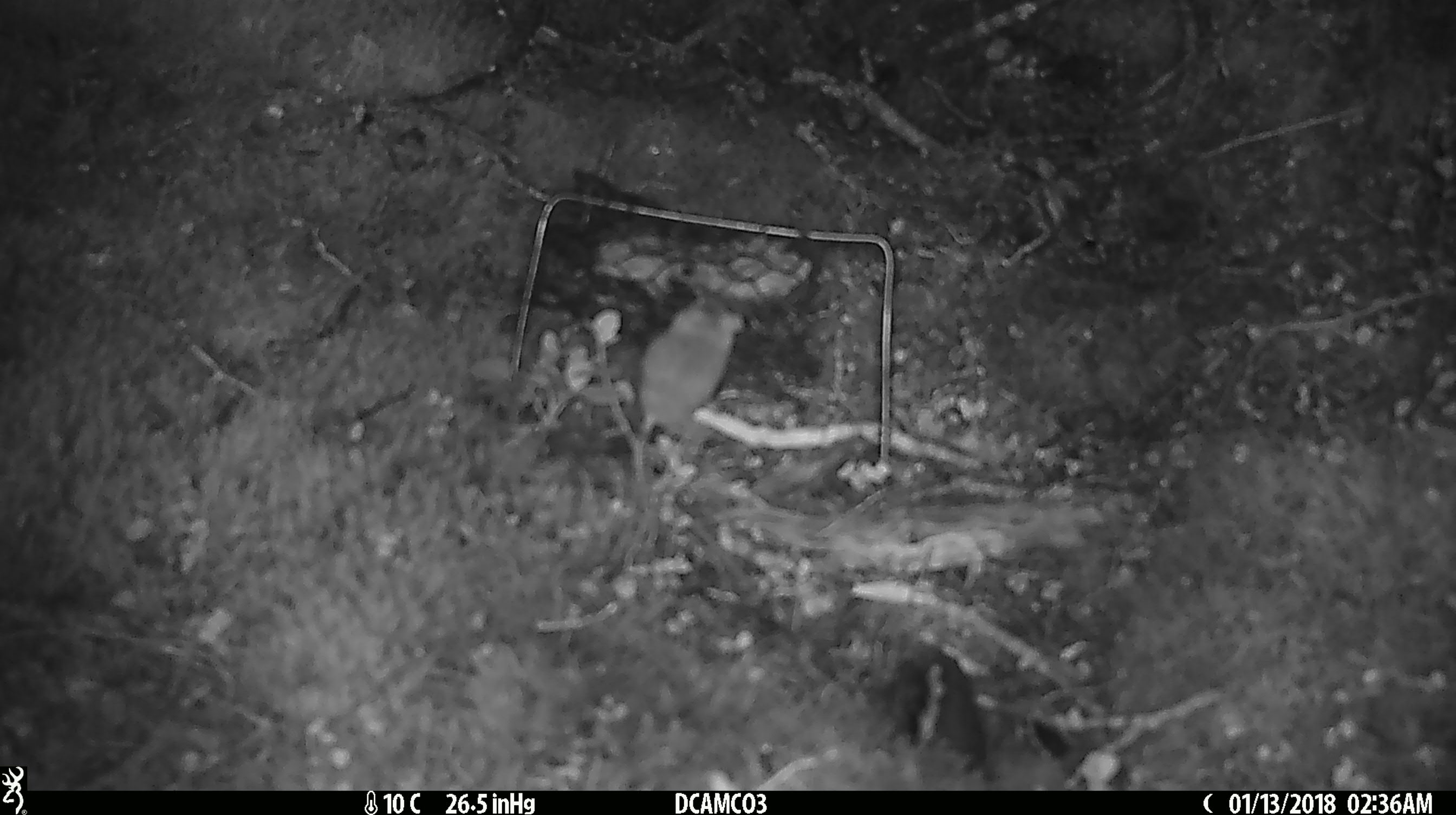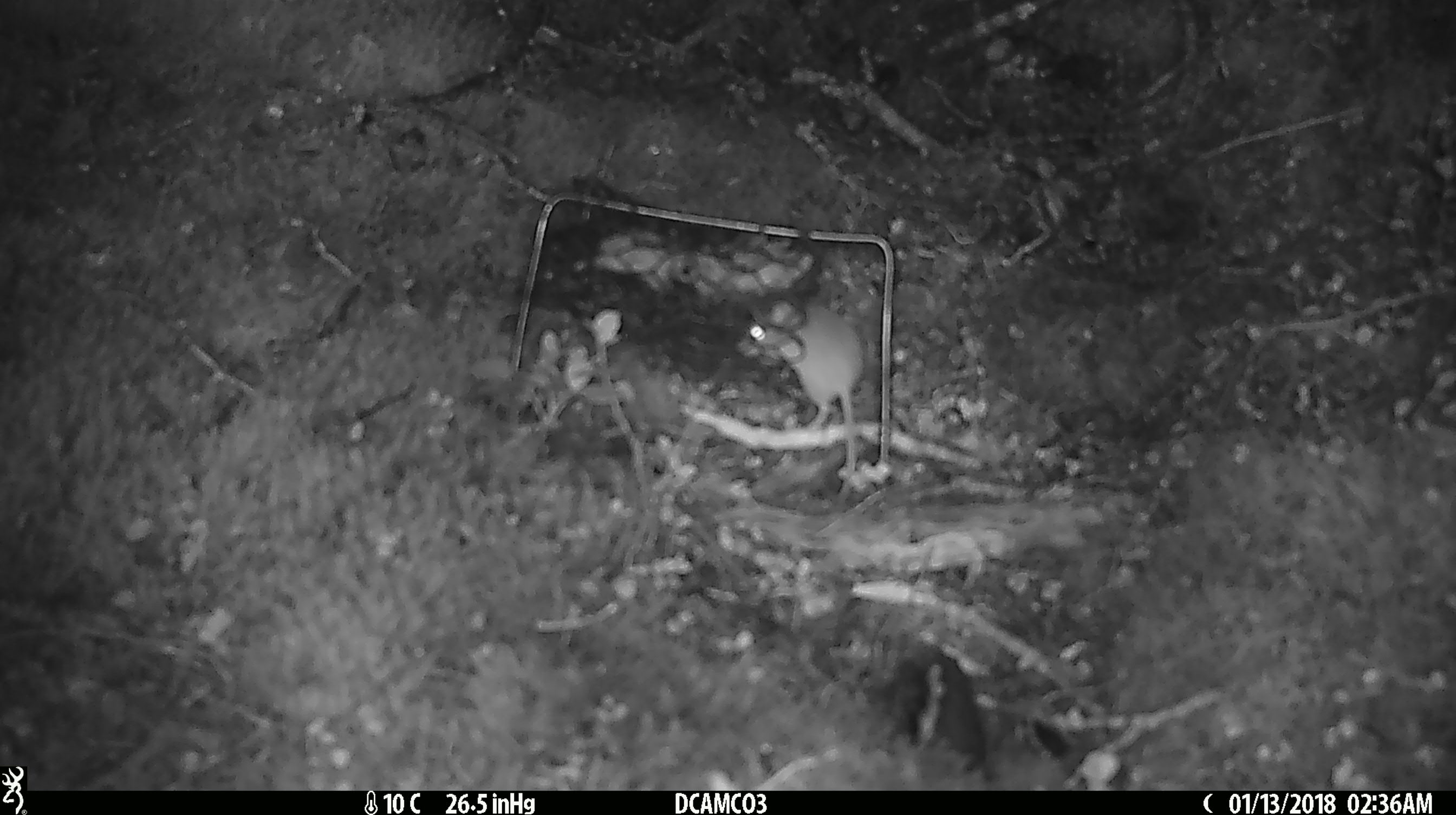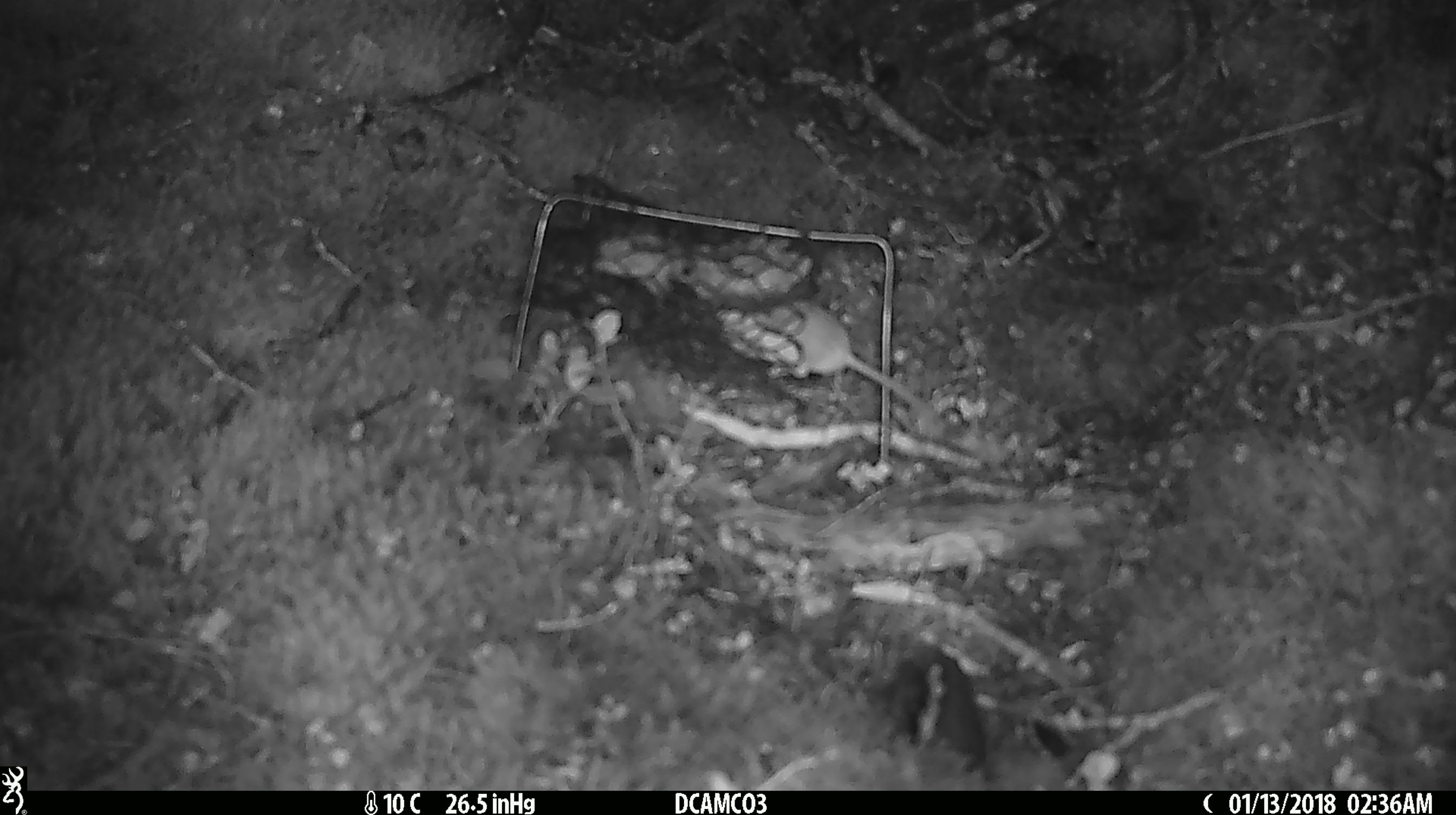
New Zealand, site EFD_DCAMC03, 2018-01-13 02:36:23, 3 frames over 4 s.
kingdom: Animalia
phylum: Chordata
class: Mammalia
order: Rodentia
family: Muridae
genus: Mus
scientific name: Mus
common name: mouse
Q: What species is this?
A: Mouse (Mus).